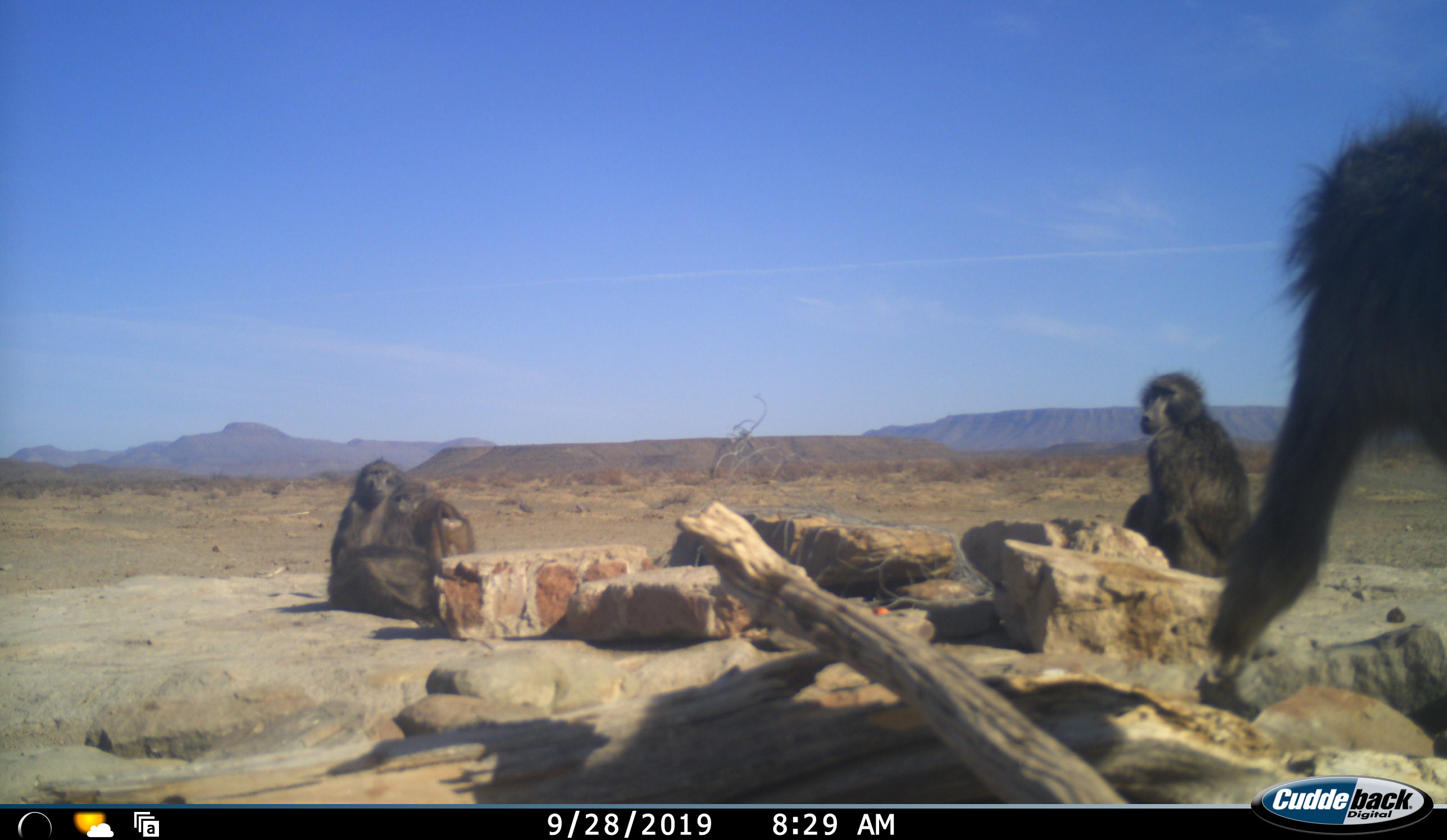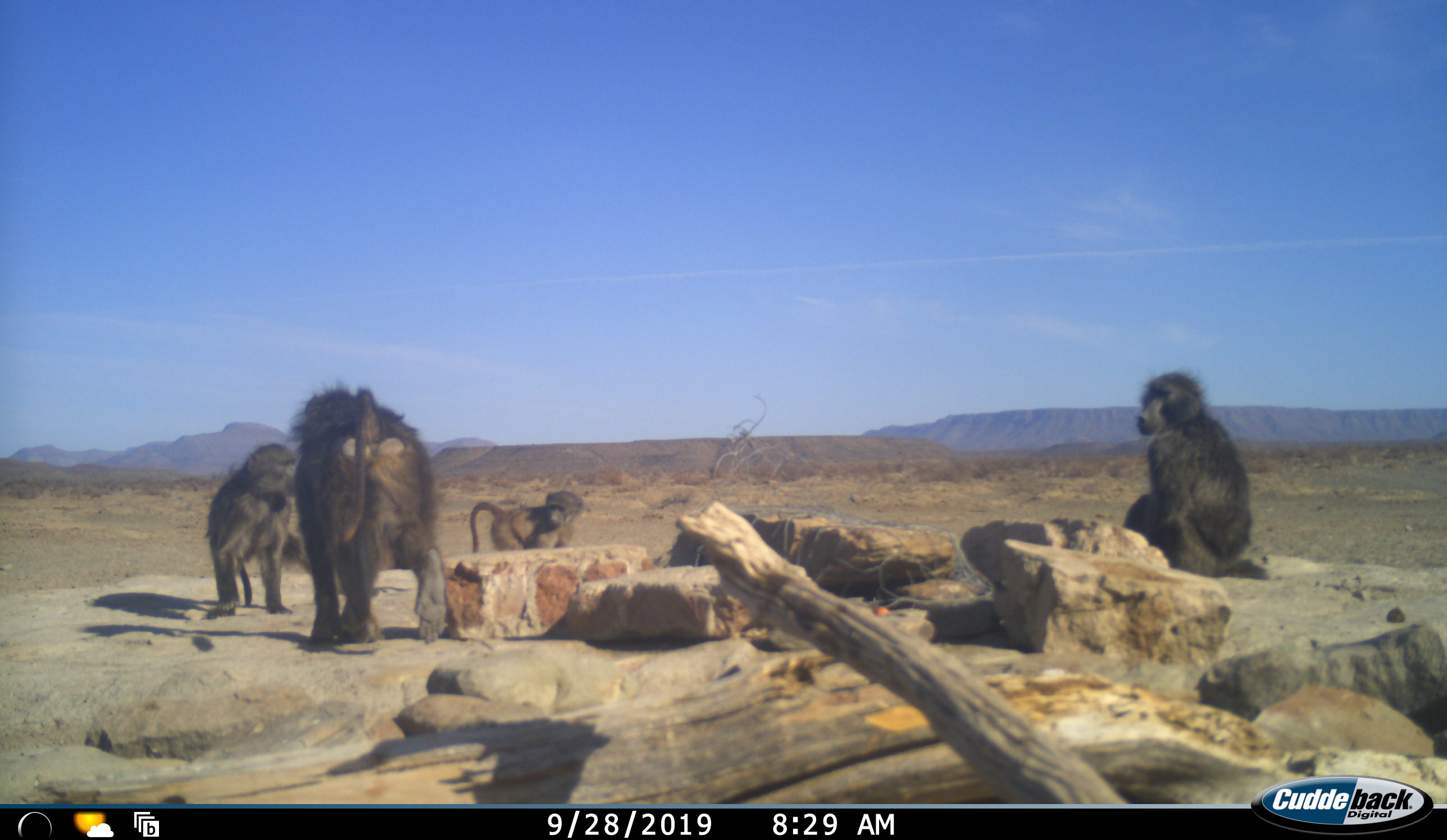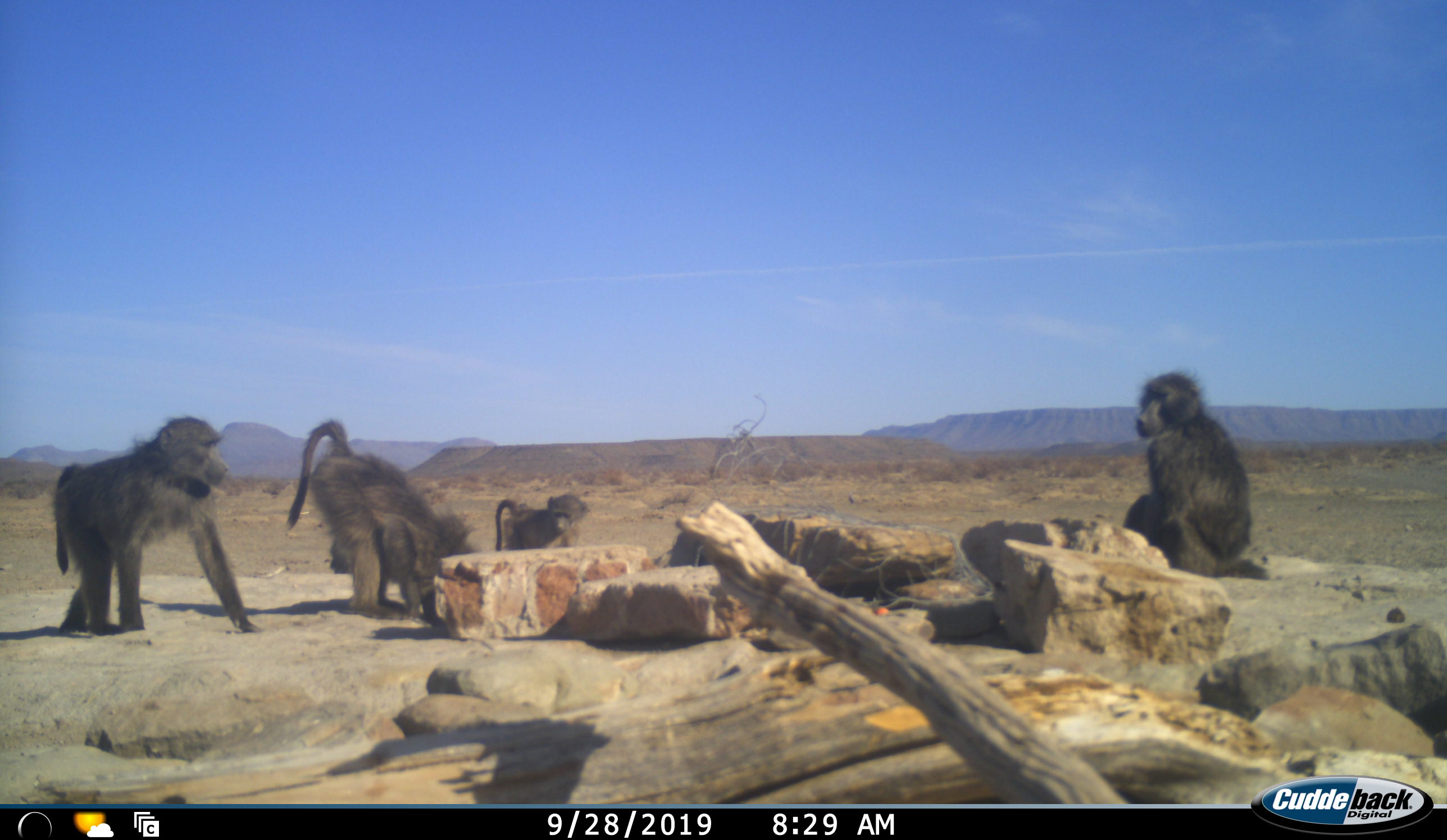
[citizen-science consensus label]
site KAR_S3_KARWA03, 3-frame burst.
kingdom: Animalia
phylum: Chordata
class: Mammalia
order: Primates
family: Cercopithecidae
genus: Papio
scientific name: Papio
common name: baboon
Baboon (Papio), count 5. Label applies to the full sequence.